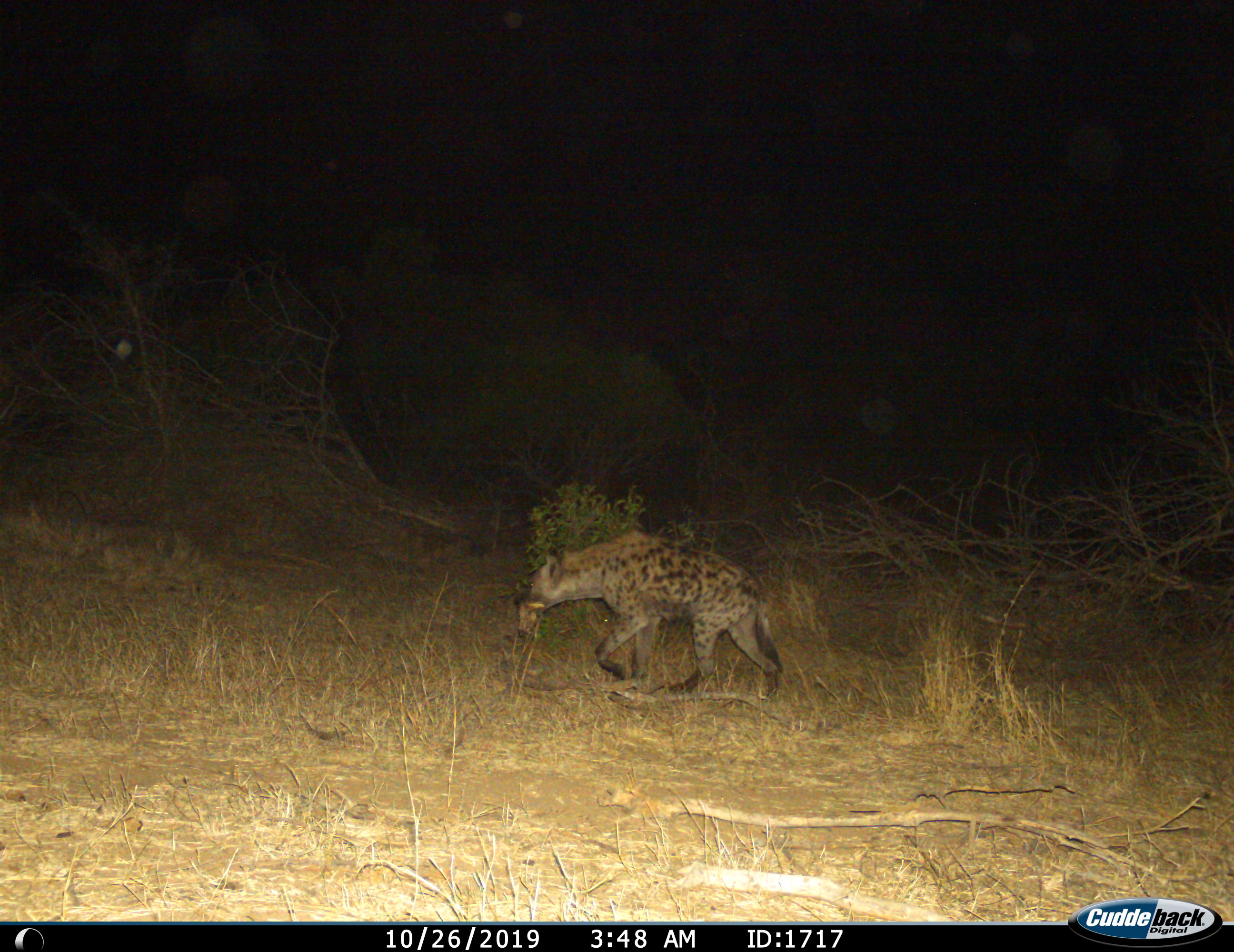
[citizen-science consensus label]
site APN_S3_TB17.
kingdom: Animalia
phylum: Chordata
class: Mammalia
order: Carnivora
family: Hyaenidae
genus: Crocuta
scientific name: Crocuta crocuta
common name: spotted hyena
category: hyenaspotted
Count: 1.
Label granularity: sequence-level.